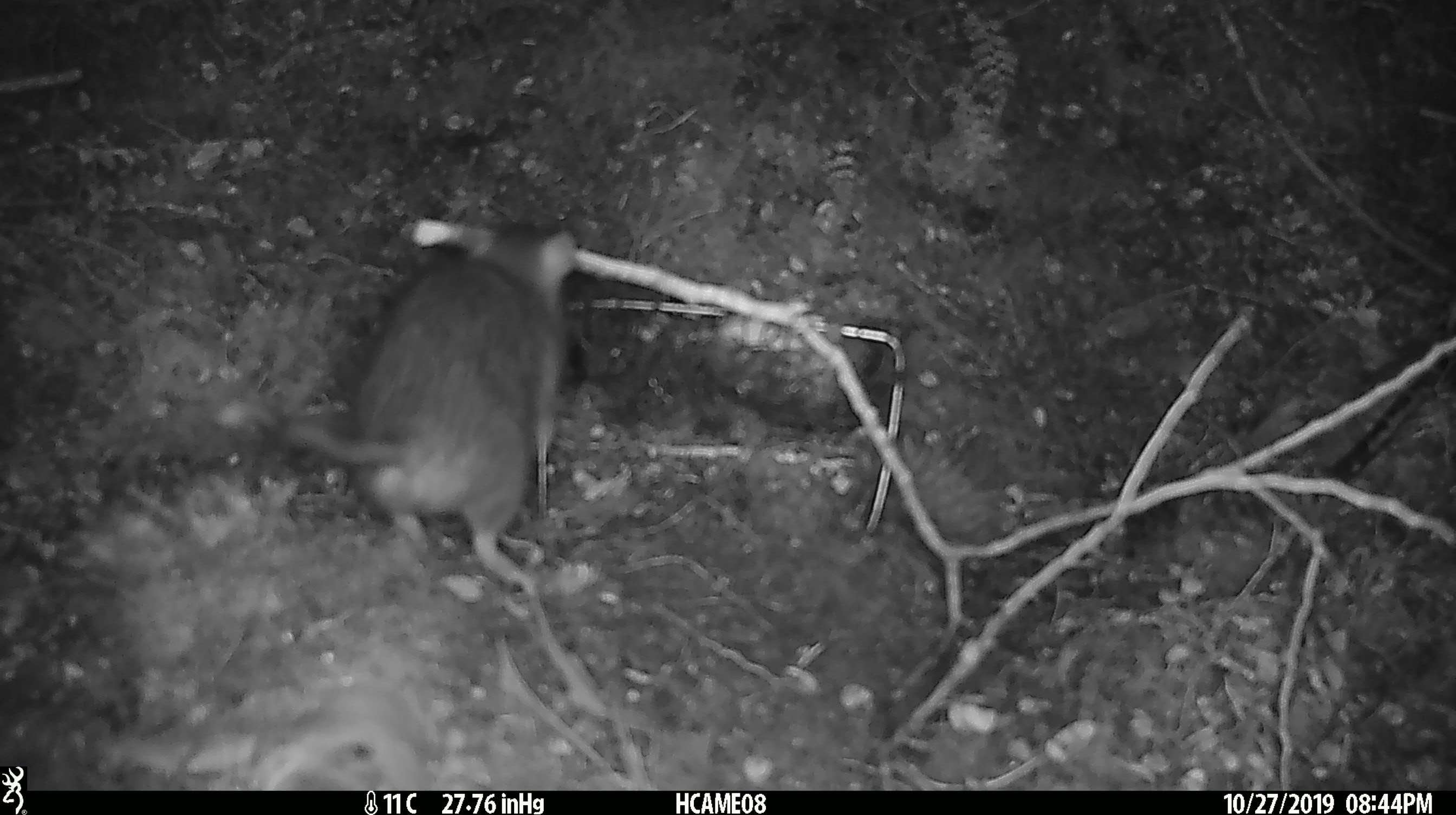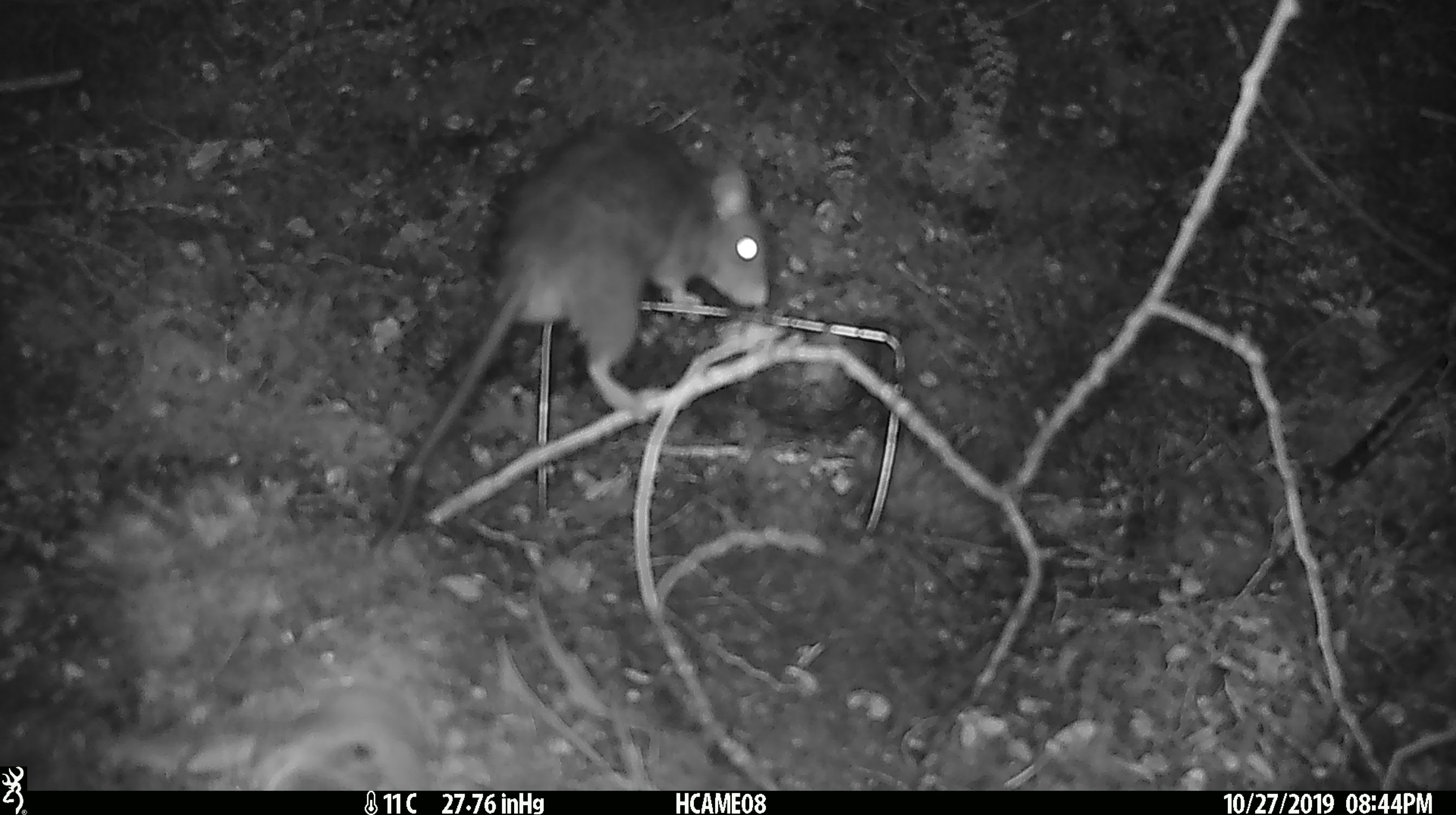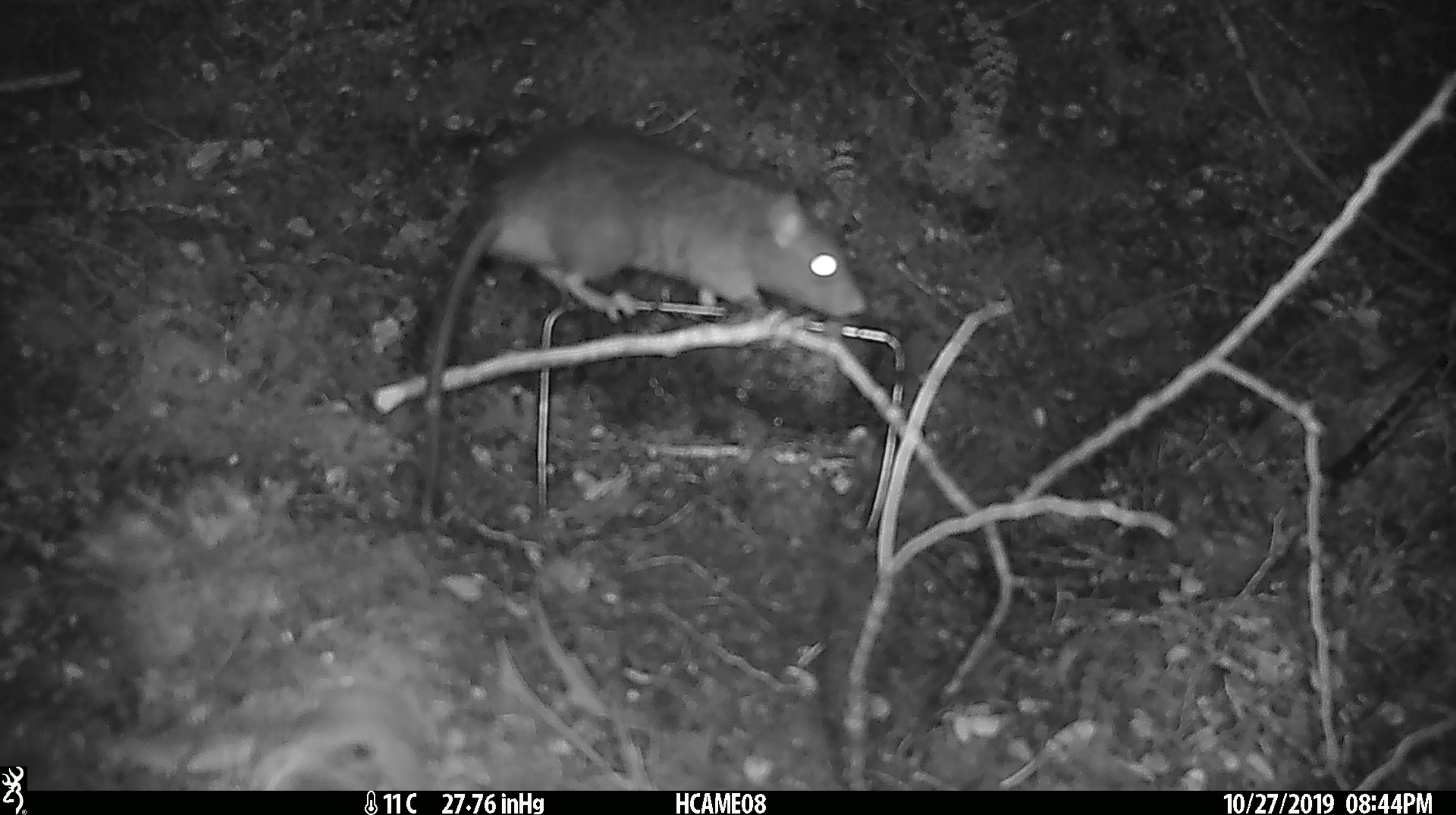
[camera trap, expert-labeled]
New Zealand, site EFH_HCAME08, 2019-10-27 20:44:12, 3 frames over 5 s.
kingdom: Animalia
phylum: Chordata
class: Mammalia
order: Rodentia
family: Muridae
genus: Rattus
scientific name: Rattus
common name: rat